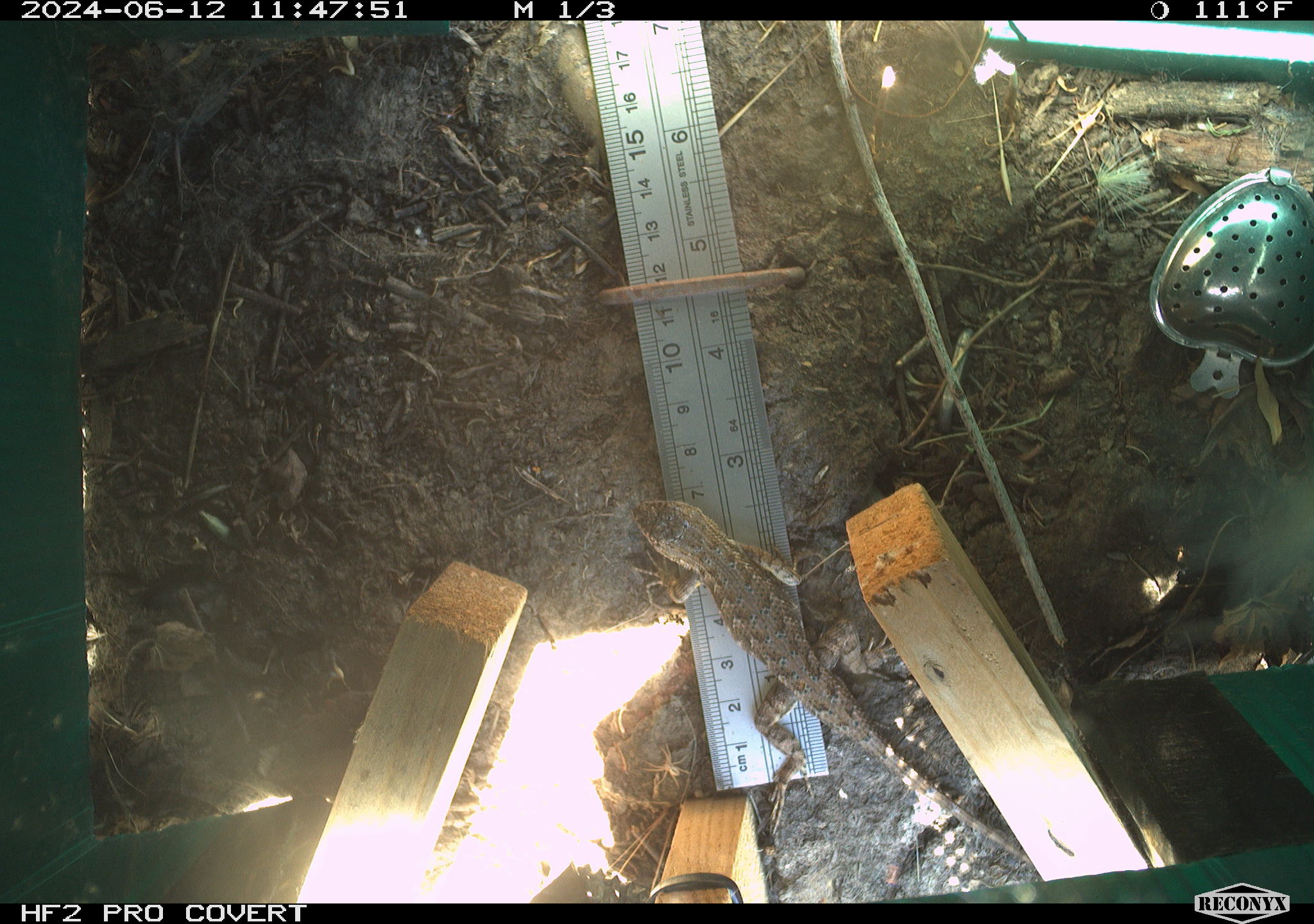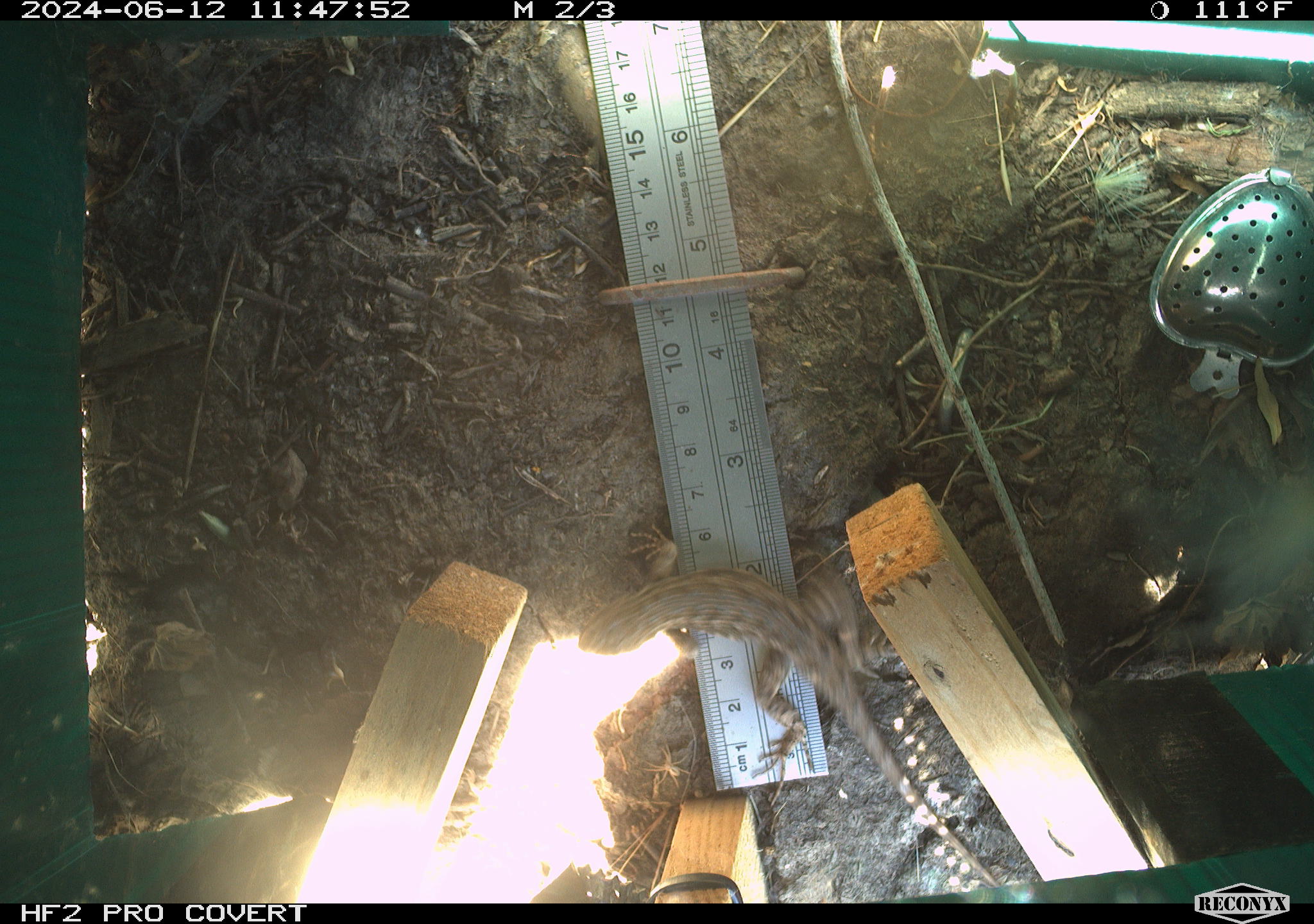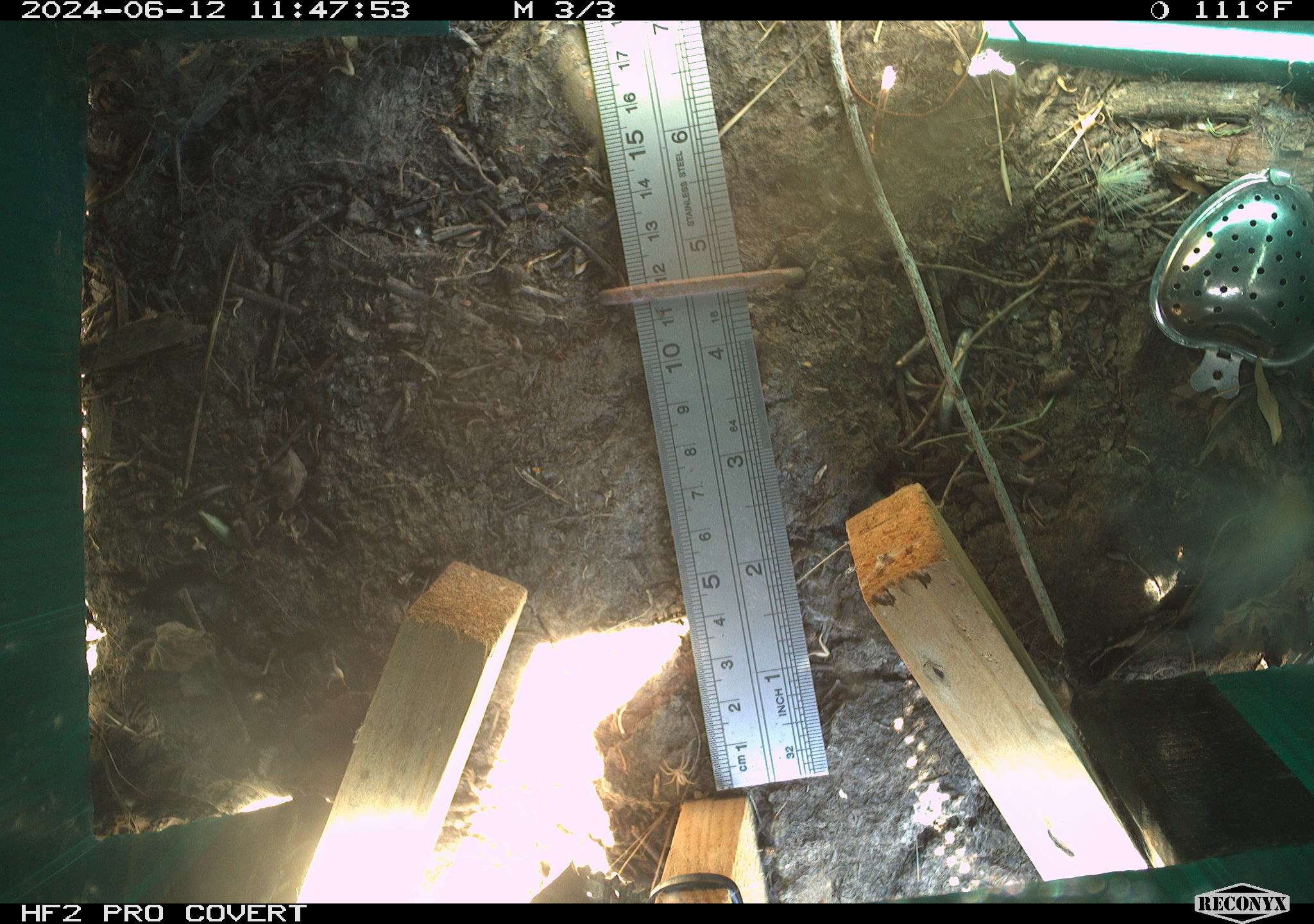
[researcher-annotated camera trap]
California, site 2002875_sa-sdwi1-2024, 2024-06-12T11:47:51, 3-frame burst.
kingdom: Animalia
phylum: Chordata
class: Reptilia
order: Squamata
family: Phrynosomatidae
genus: Sceloporus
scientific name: Sceloporus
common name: spiny lizards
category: sceloporus species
Sceloporus species (spiny lizards) (Sceloporus).